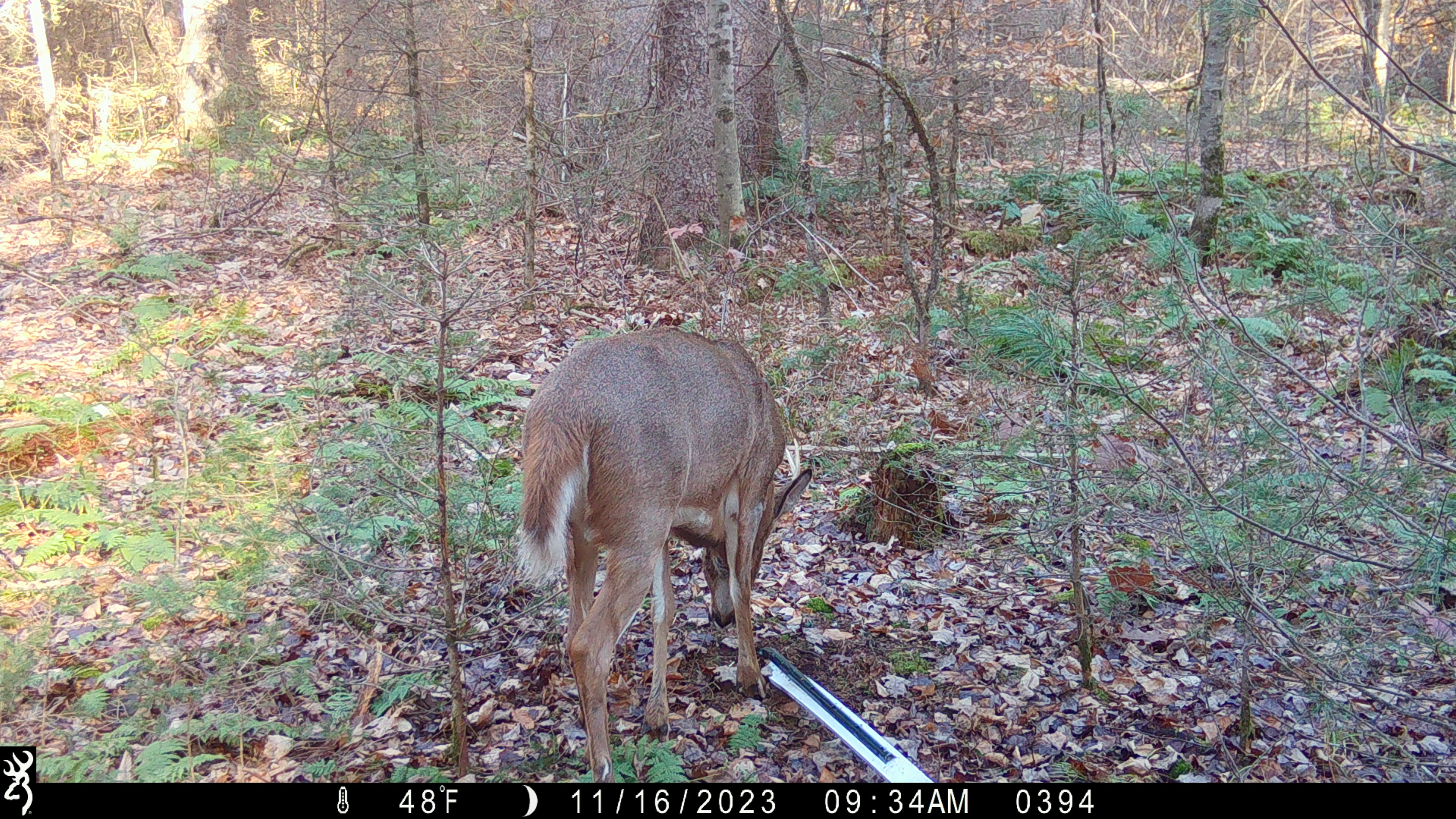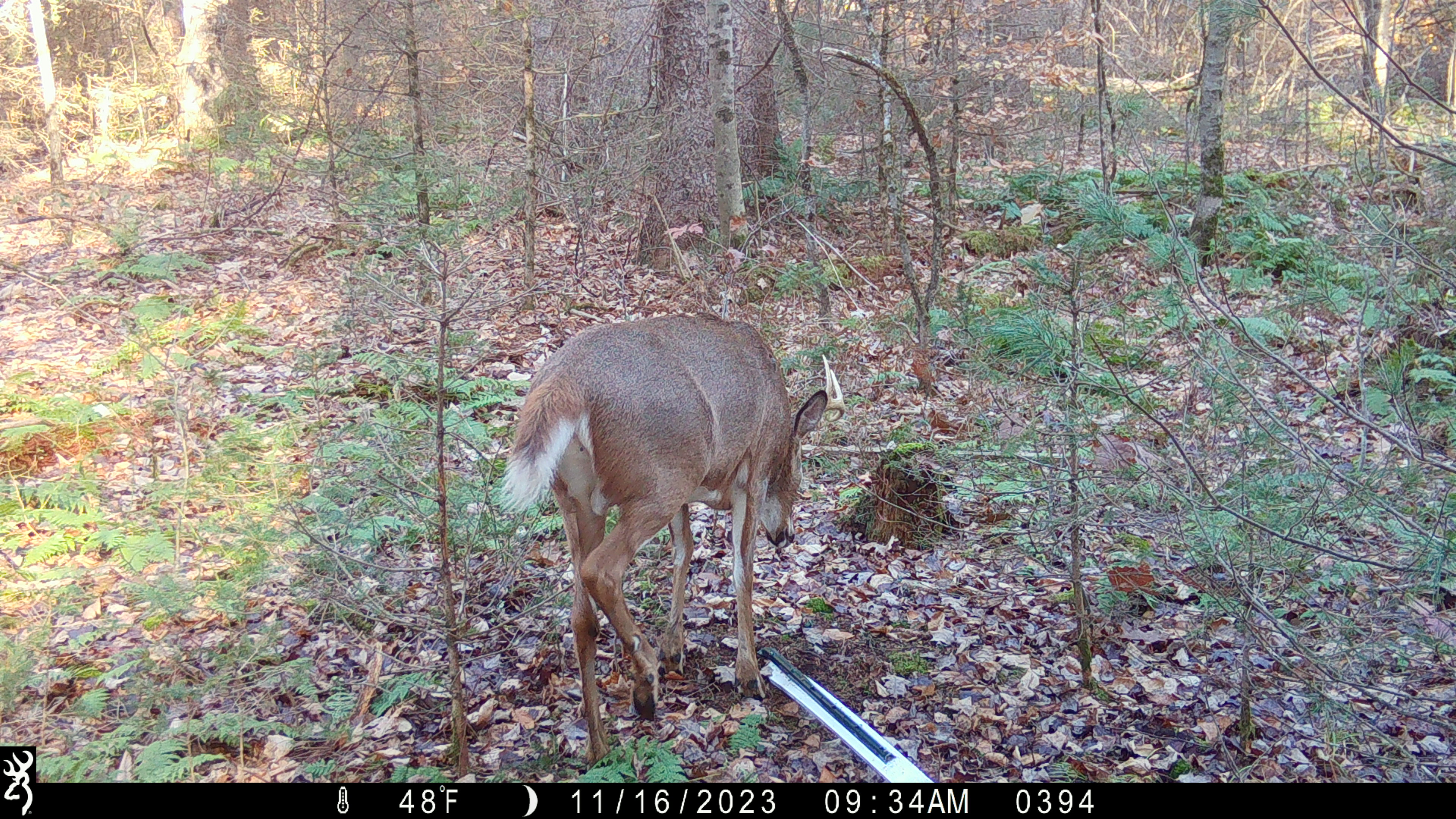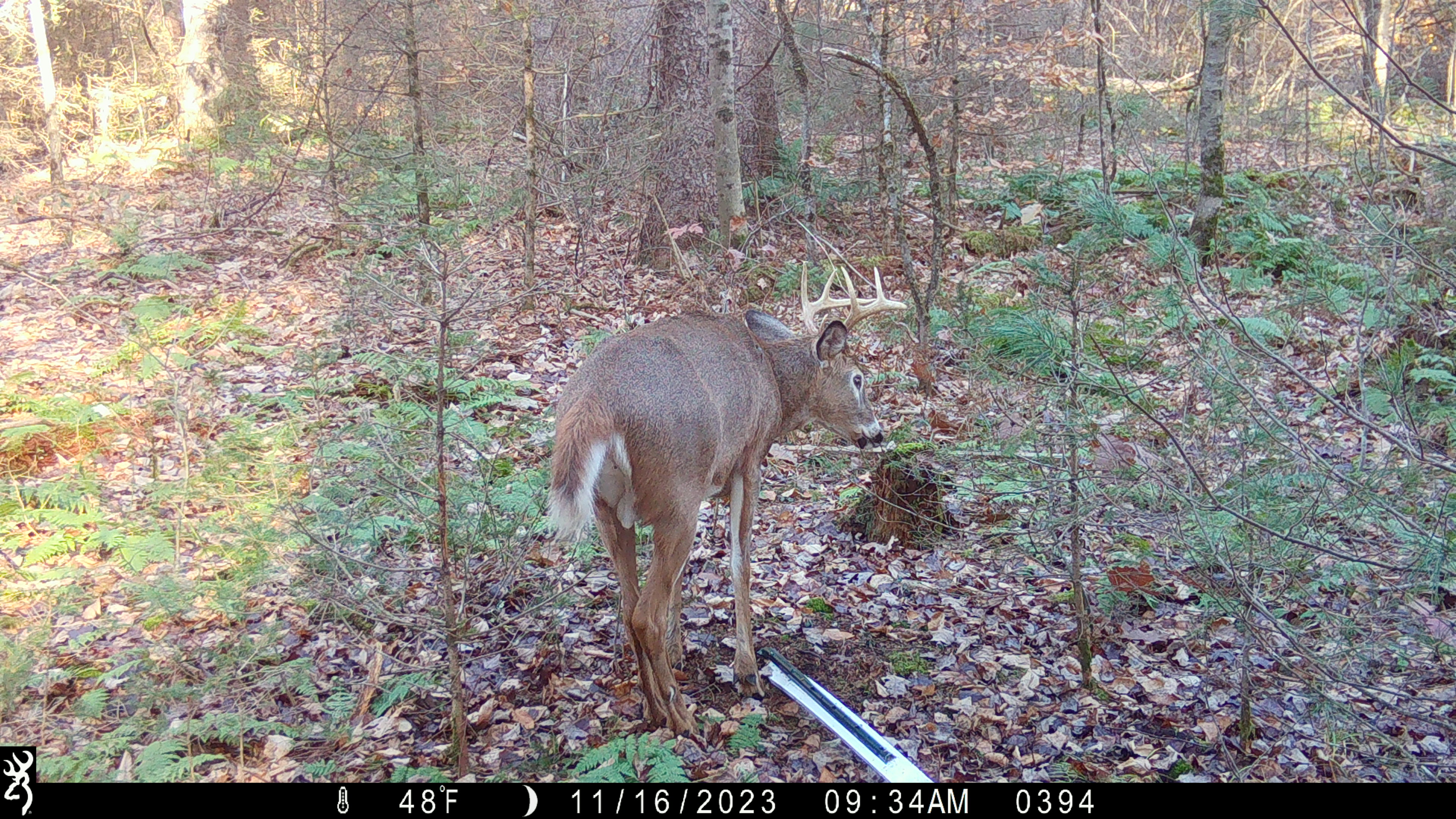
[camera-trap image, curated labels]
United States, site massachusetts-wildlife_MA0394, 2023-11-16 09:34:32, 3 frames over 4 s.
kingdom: Animalia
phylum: Chordata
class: Mammalia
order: Artiodactyla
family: Cervidae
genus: Odocoileus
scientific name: Odocoileus virginianus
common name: white-tailed deer